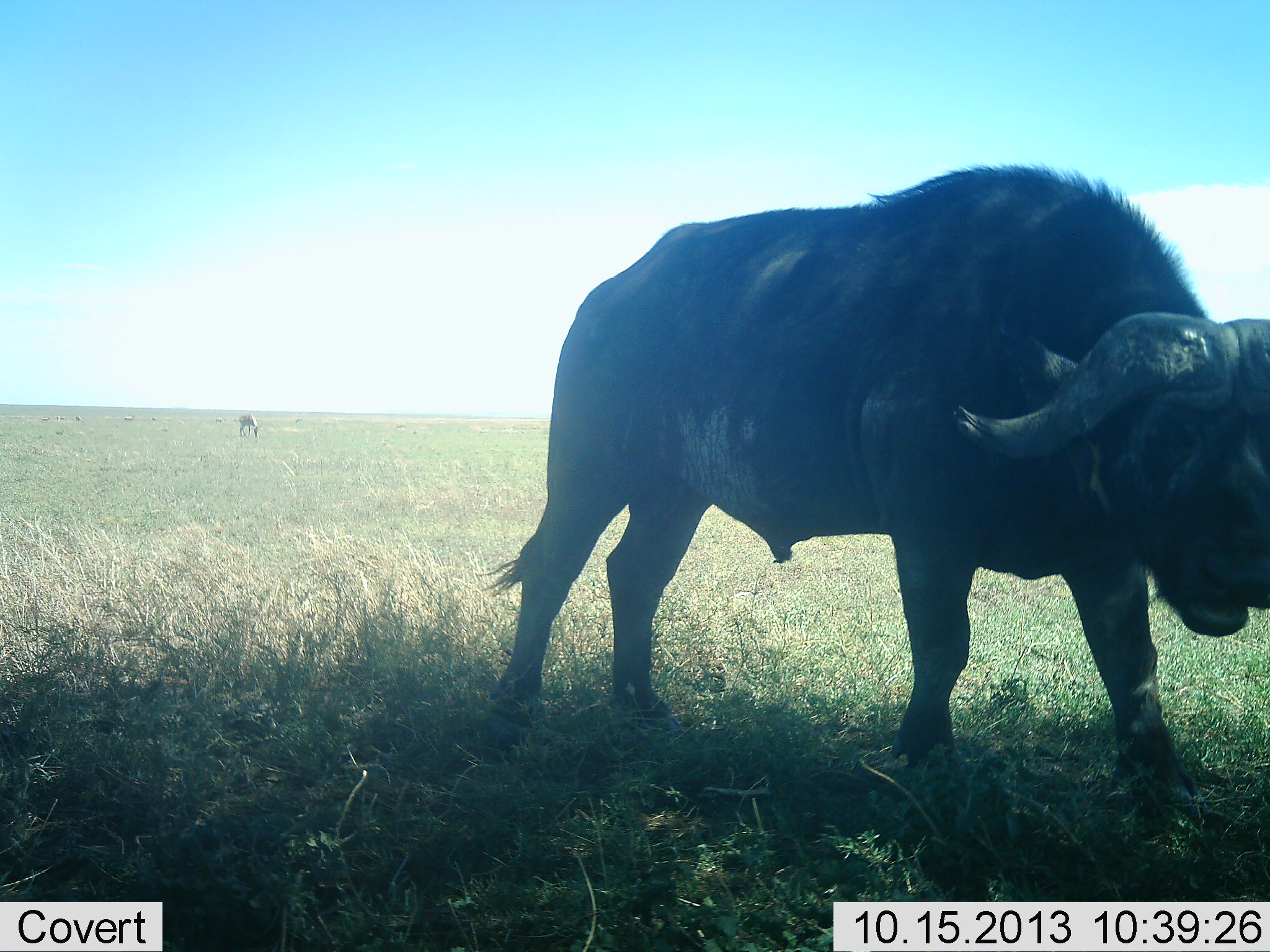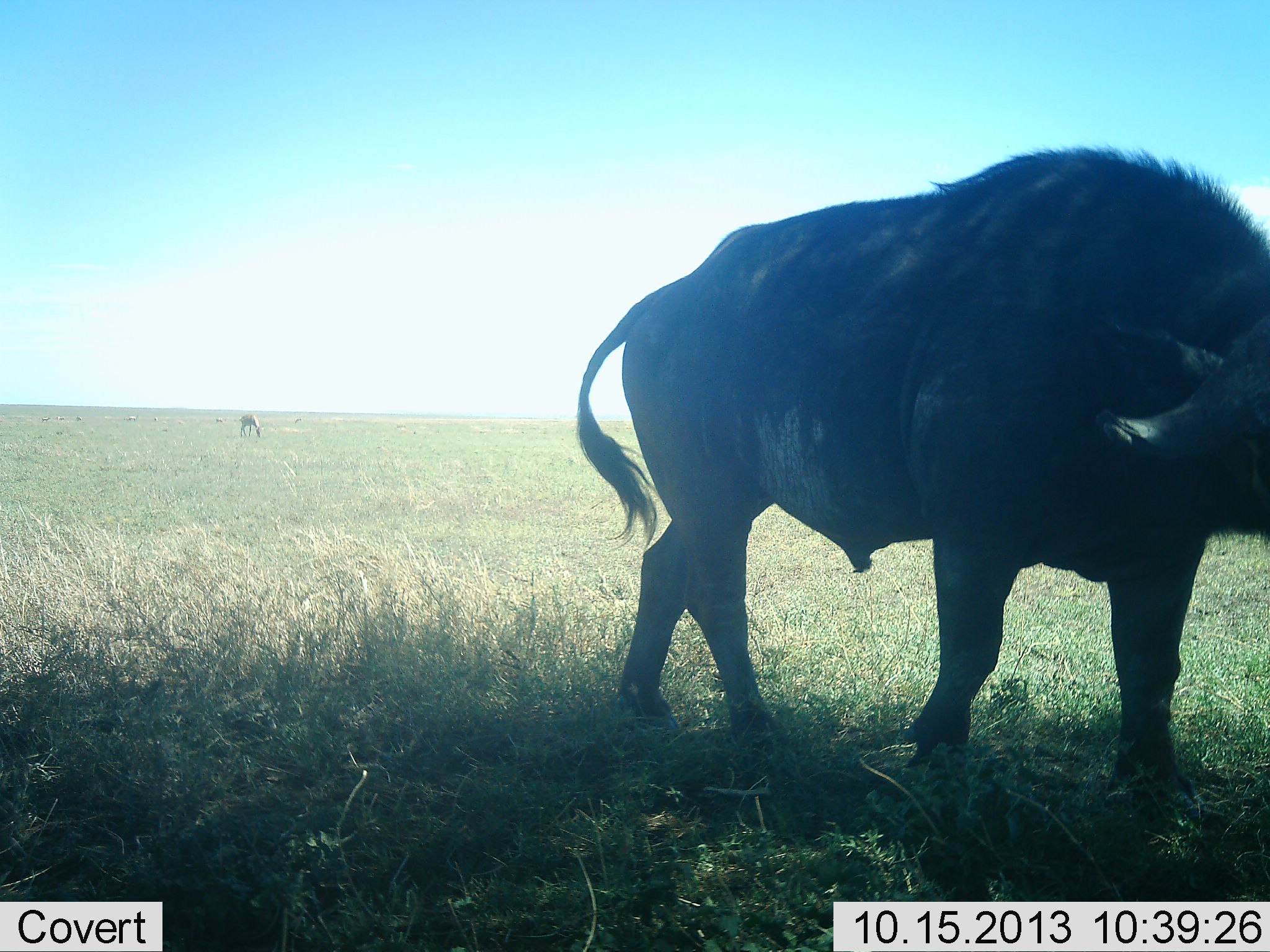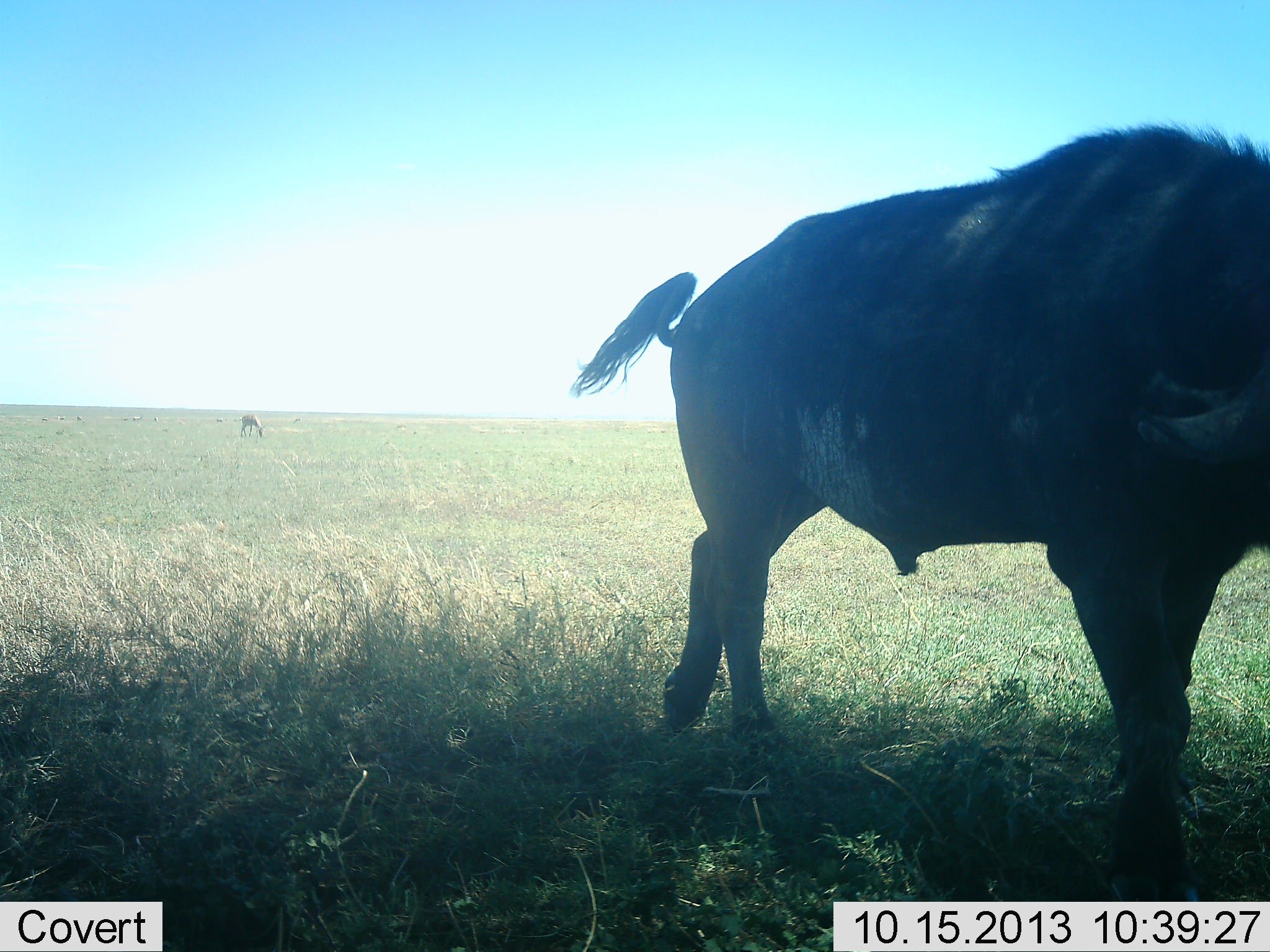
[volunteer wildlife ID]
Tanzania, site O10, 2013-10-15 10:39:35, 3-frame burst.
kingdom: Animalia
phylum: Chordata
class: Mammalia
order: Artiodactyla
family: Bovidae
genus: Syncerus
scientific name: Syncerus caffer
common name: cape buffalo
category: buffalo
Buffalo (cape buffalo) (Syncerus caffer), count 1. Behavior (volunteer vote fractions): standing 44%, resting 0%, moving 56%, interacting 6%. Young present (vote fraction): 6%. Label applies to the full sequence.